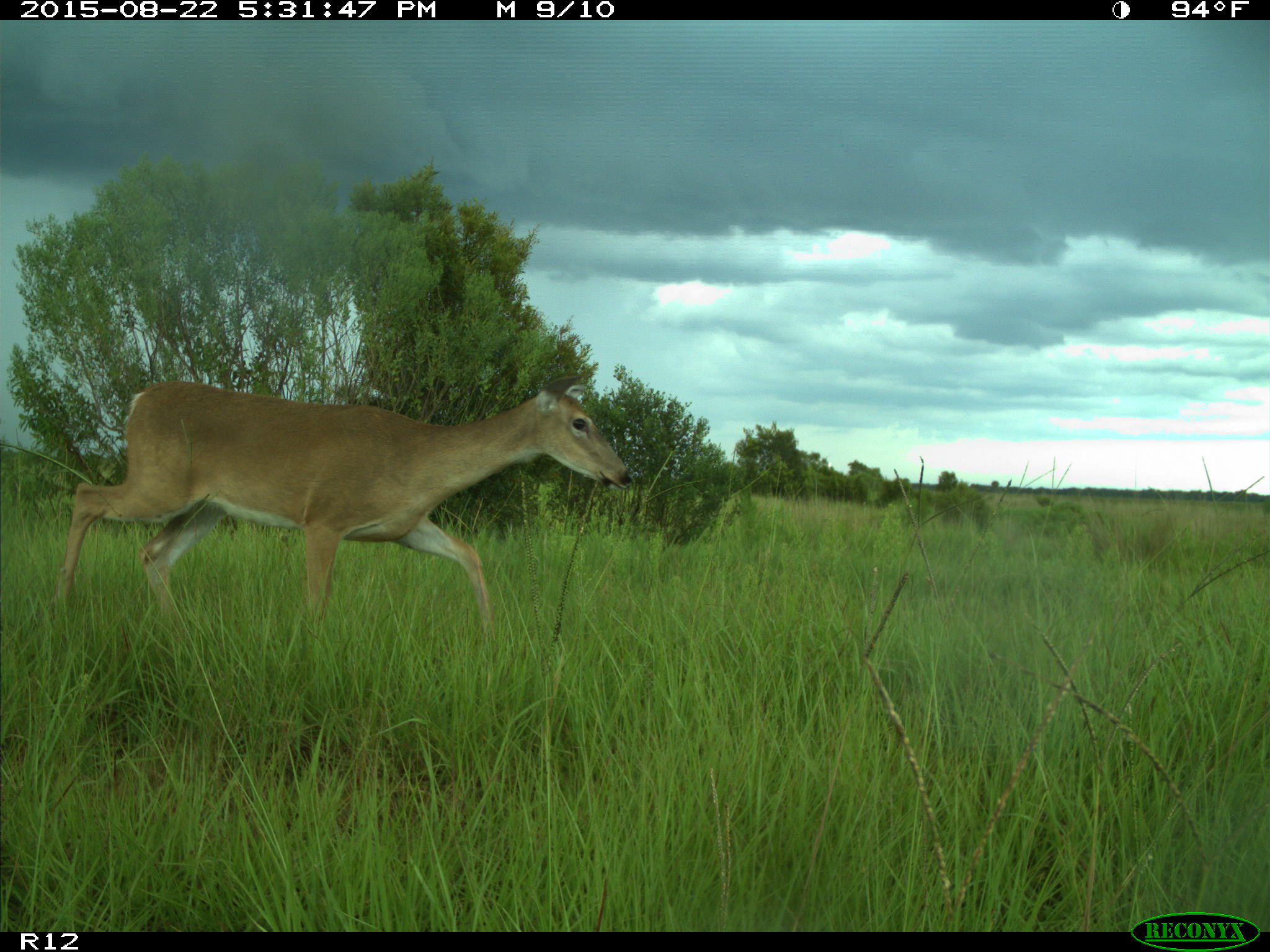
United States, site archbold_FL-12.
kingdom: Animalia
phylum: Chordata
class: Mammalia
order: Artiodactyla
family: Cervidae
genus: Odocoileus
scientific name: Odocoileus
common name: deer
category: unidentified deer